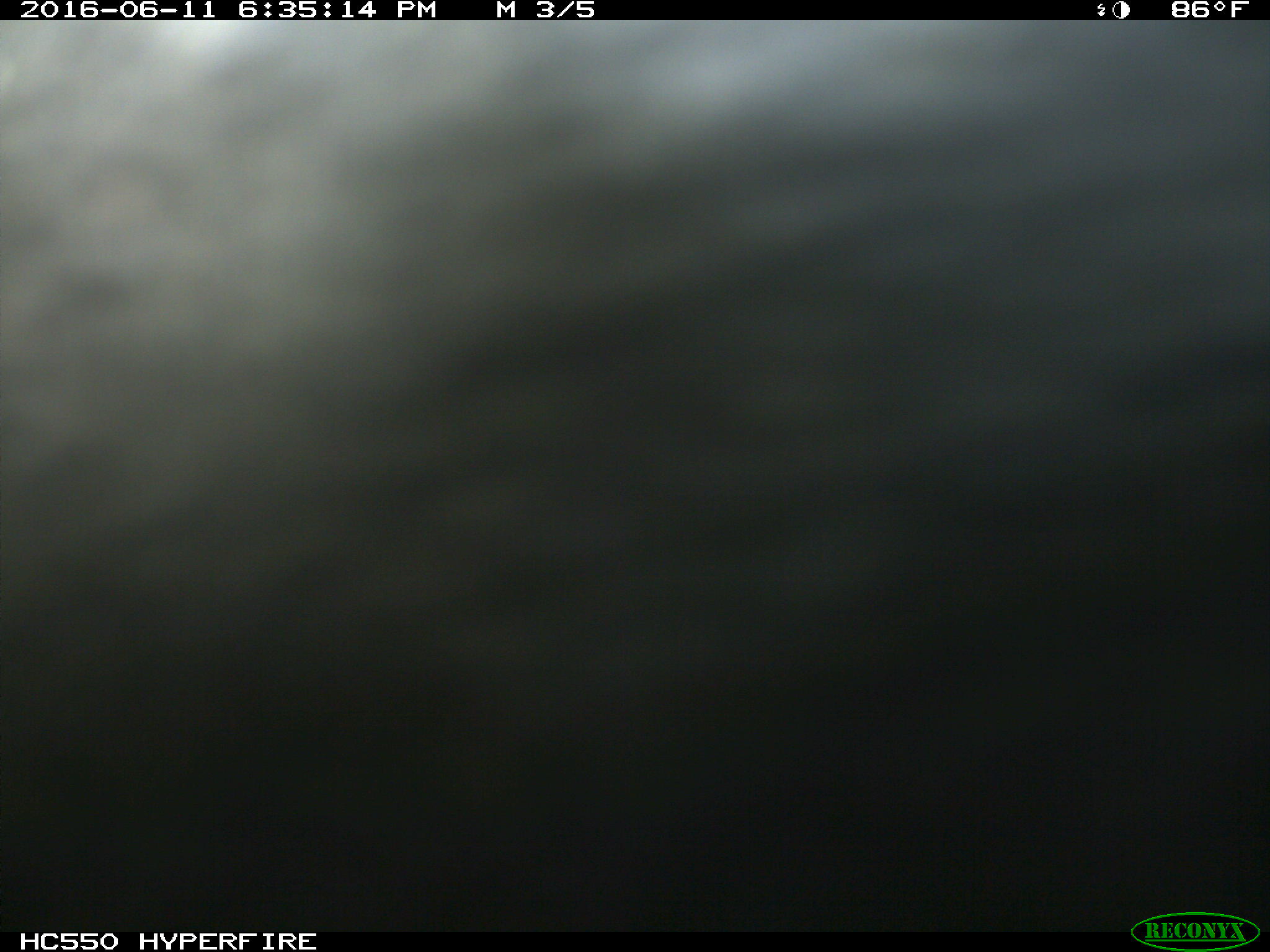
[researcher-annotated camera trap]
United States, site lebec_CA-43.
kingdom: Animalia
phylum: Chordata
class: Mammalia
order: Artiodactyla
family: Bovidae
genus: Bos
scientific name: Bos taurus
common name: domestic cow